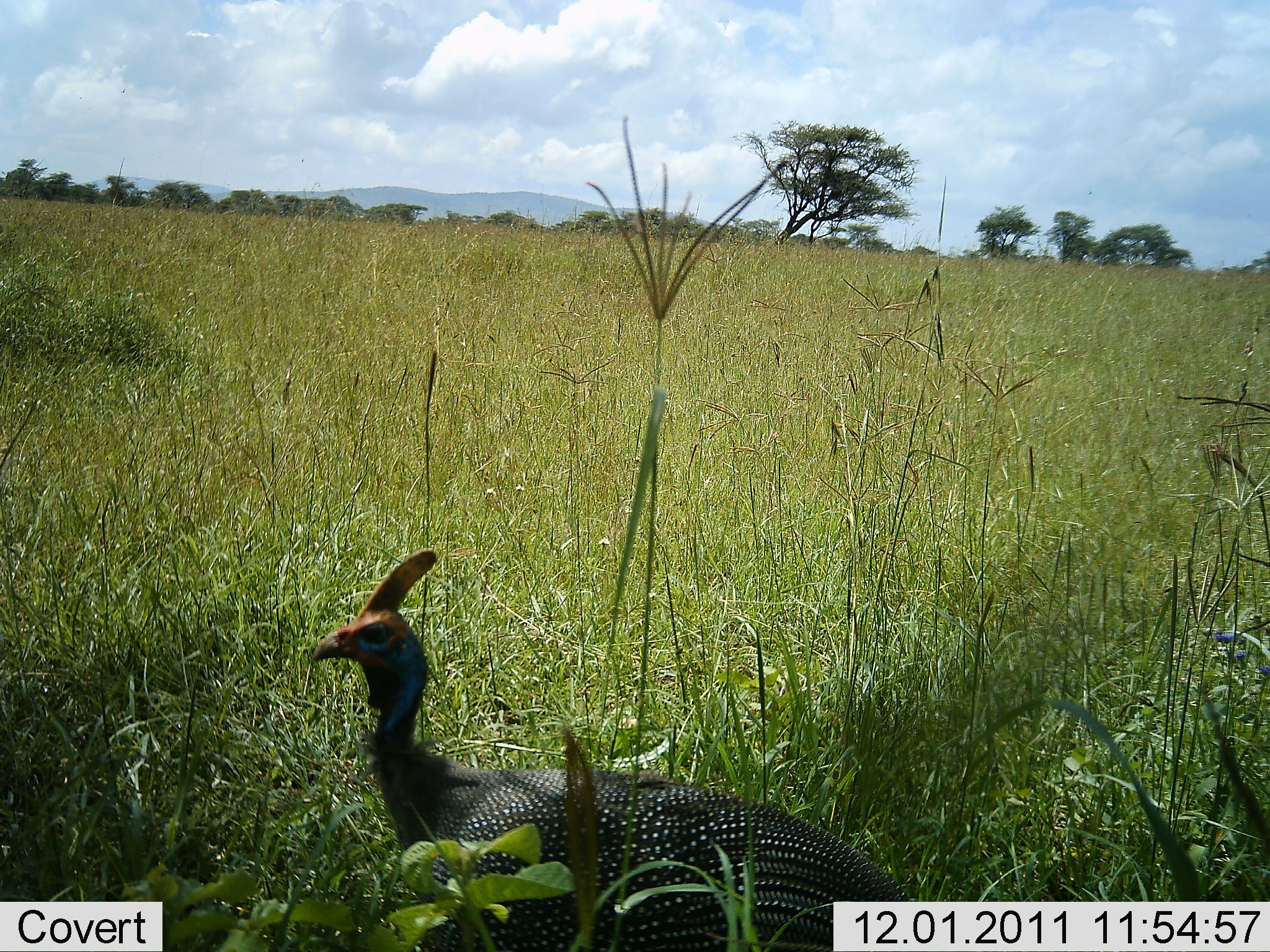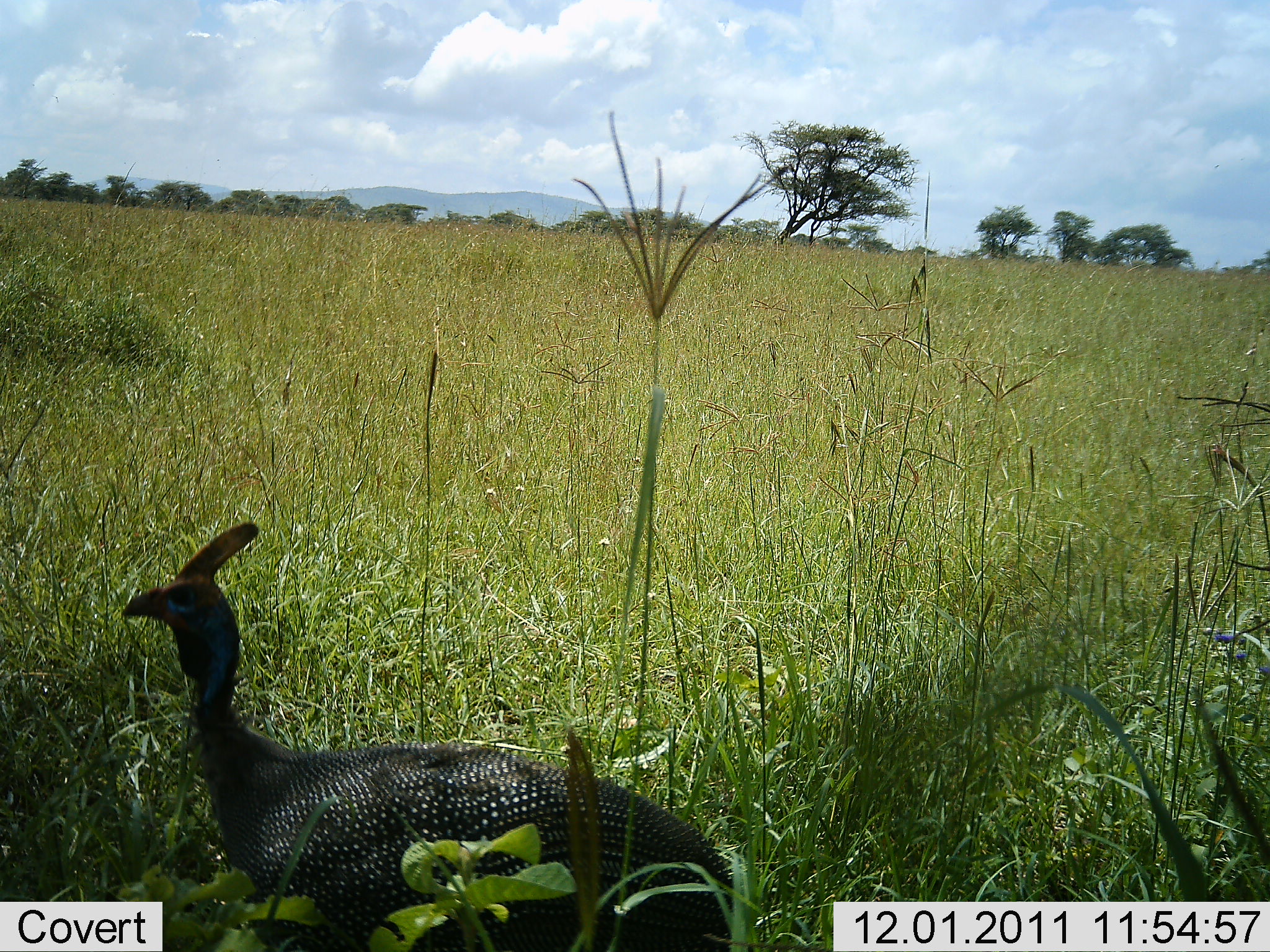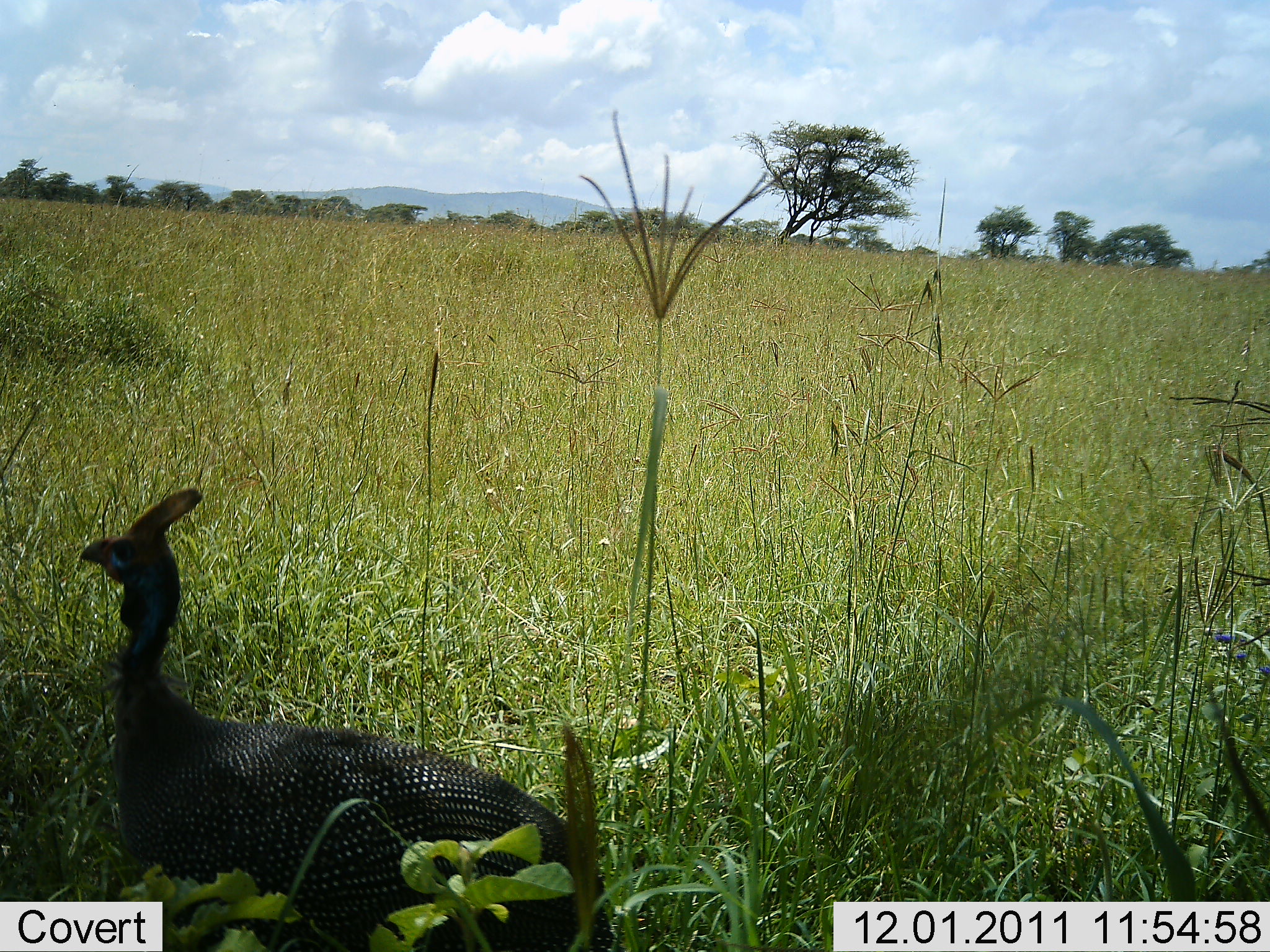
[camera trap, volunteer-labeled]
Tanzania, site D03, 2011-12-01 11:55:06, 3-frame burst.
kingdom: Animalia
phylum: Chordata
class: Aves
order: Galliformes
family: Numididae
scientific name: Numididae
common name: guinea fowl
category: guineafowl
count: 1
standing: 8%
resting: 0%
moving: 92%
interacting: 0%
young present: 0%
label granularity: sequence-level